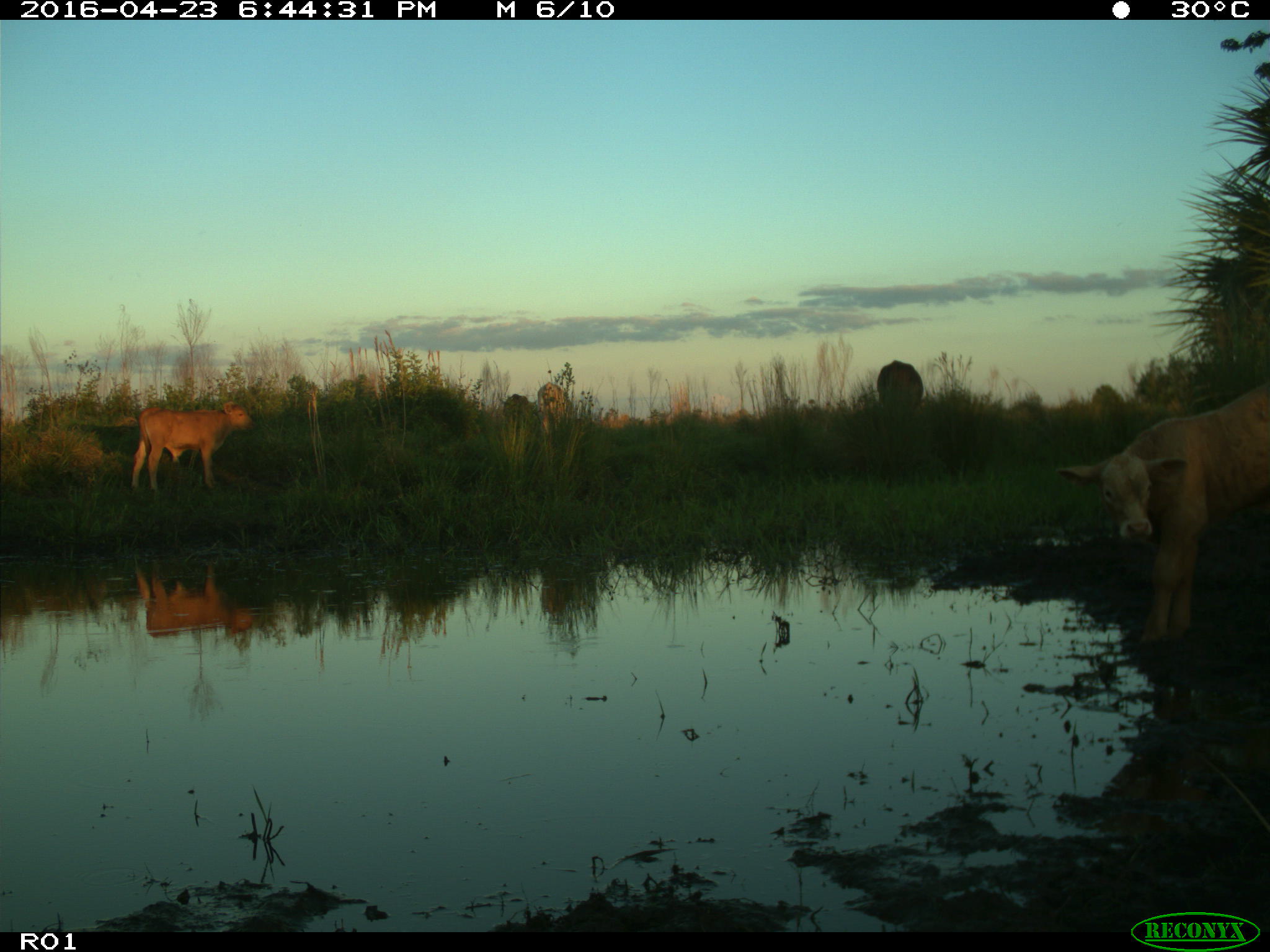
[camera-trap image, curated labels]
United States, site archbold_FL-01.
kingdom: Animalia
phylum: Chordata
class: Mammalia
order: Artiodactyla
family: Bovidae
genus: Bos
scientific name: Bos taurus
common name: domestic cow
Bos taurus (domestic cow).